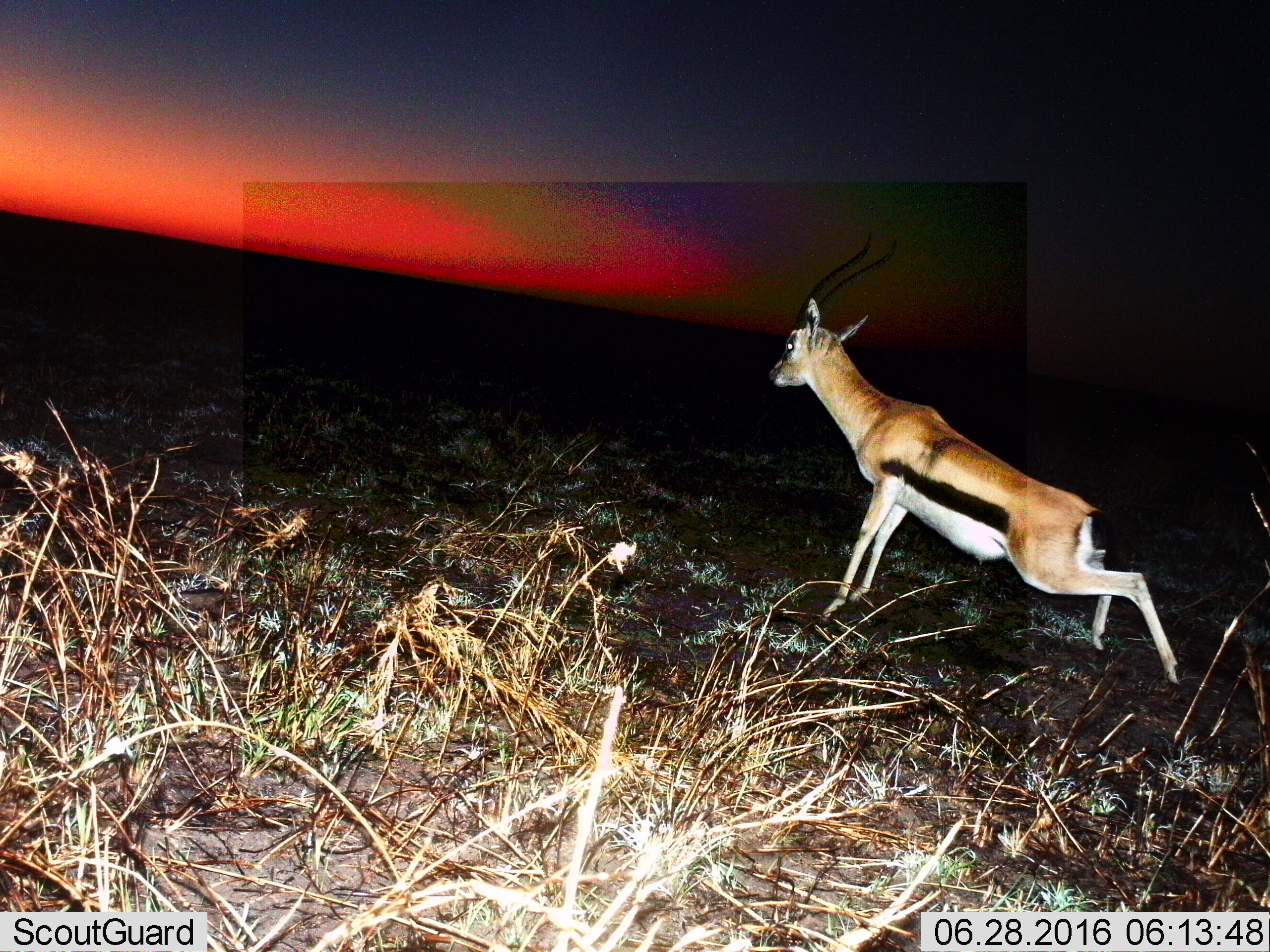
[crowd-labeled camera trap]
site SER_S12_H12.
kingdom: Animalia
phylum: Chordata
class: Mammalia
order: Artiodactyla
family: Bovidae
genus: Eudorcas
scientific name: Eudorcas thomsonii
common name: thomson's gazelle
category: gazellethomsons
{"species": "gazellethomsons (thomson's gazelle) (Eudorcas thomsonii)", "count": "1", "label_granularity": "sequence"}